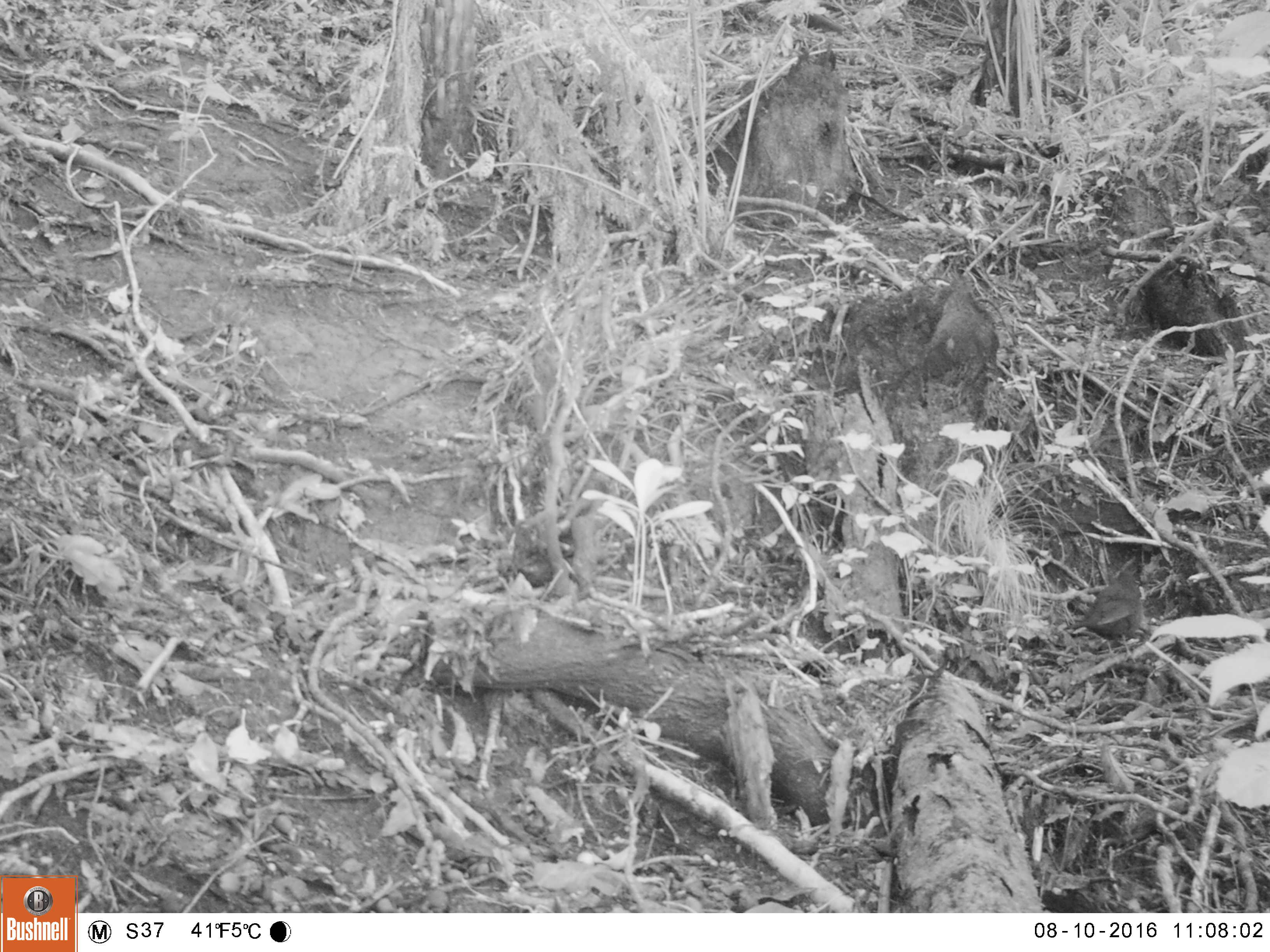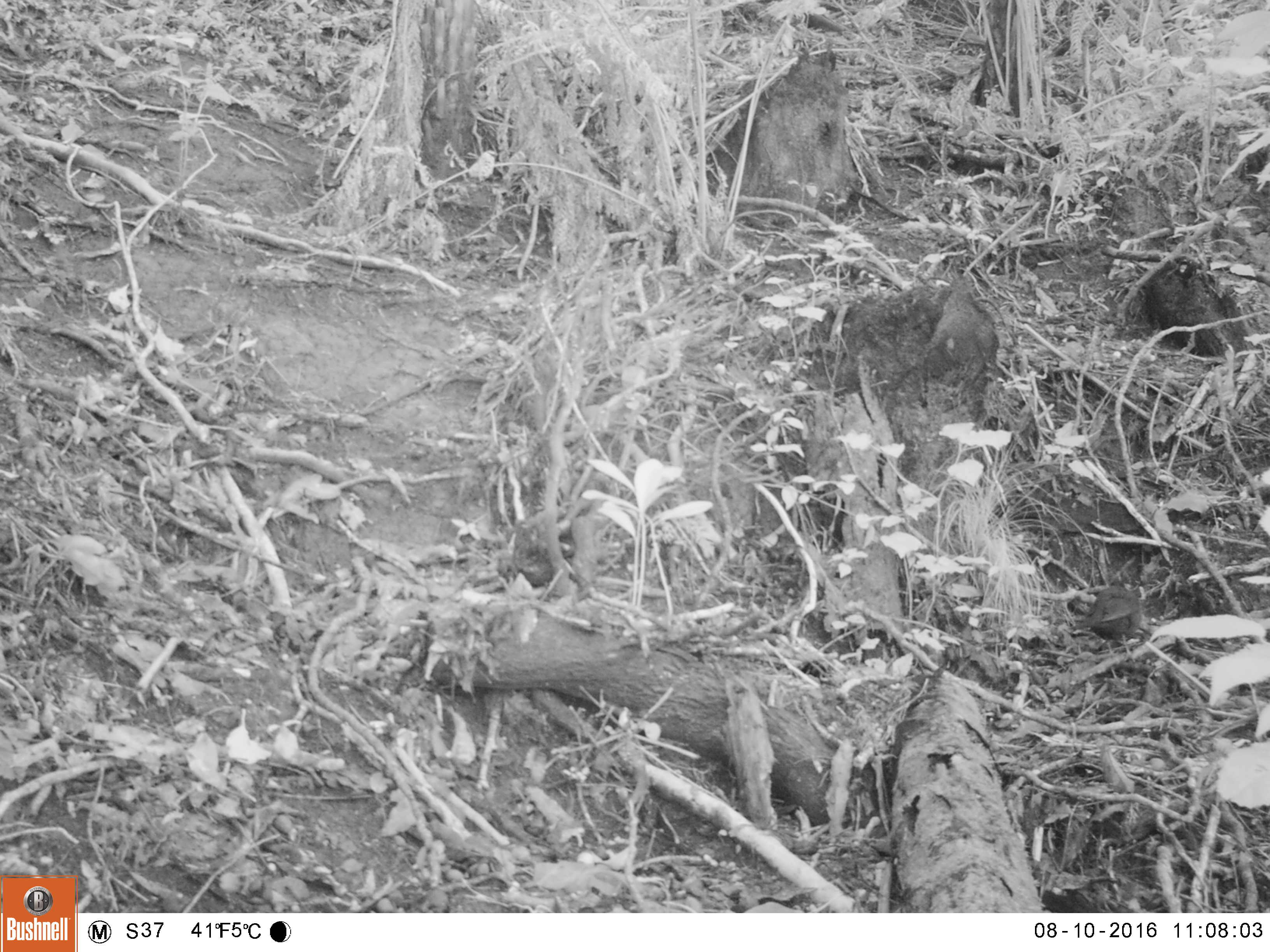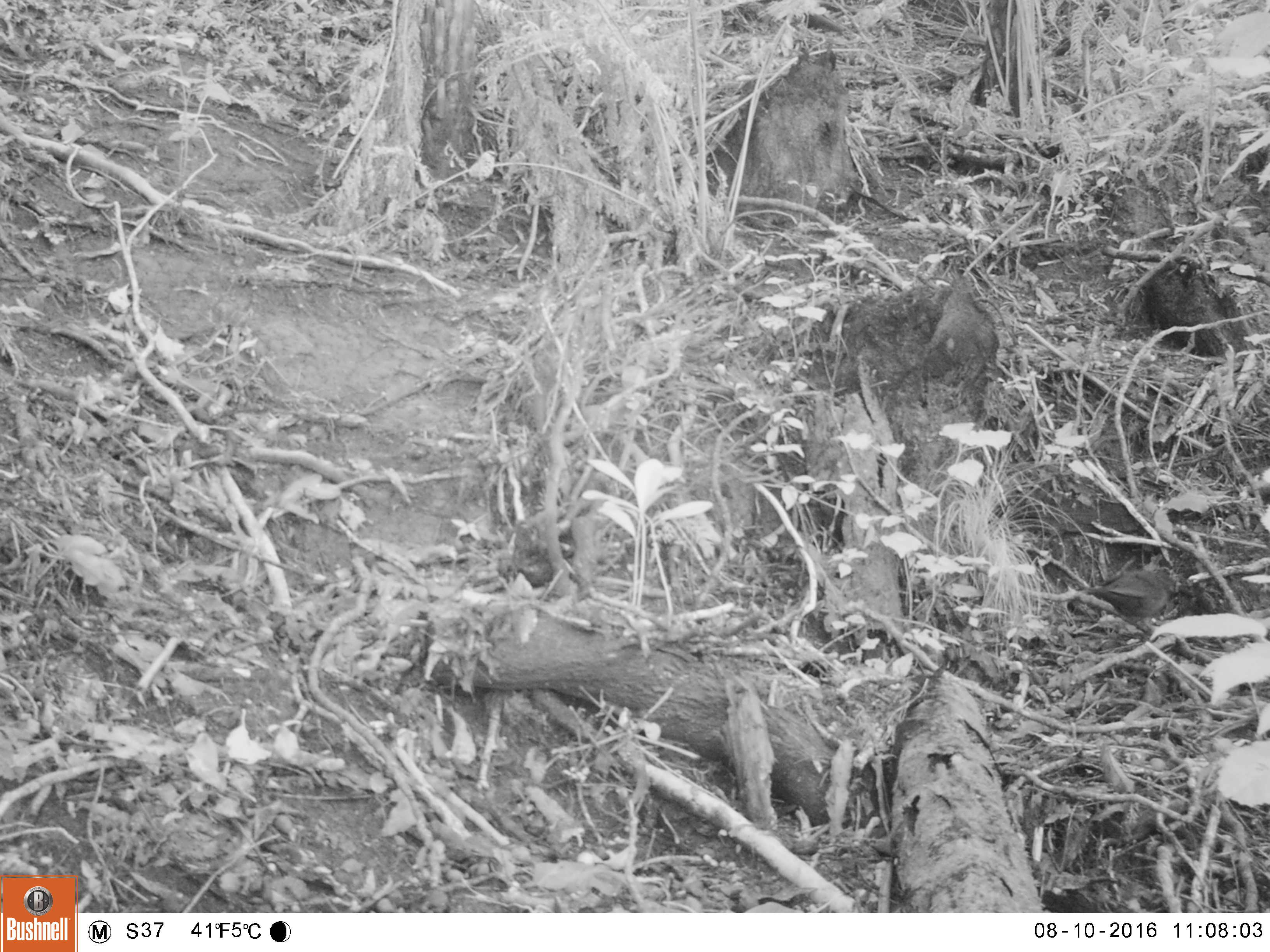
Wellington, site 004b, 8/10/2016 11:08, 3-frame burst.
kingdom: Animalia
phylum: Chordata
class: Aves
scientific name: Aves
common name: bird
Bird (Aves).